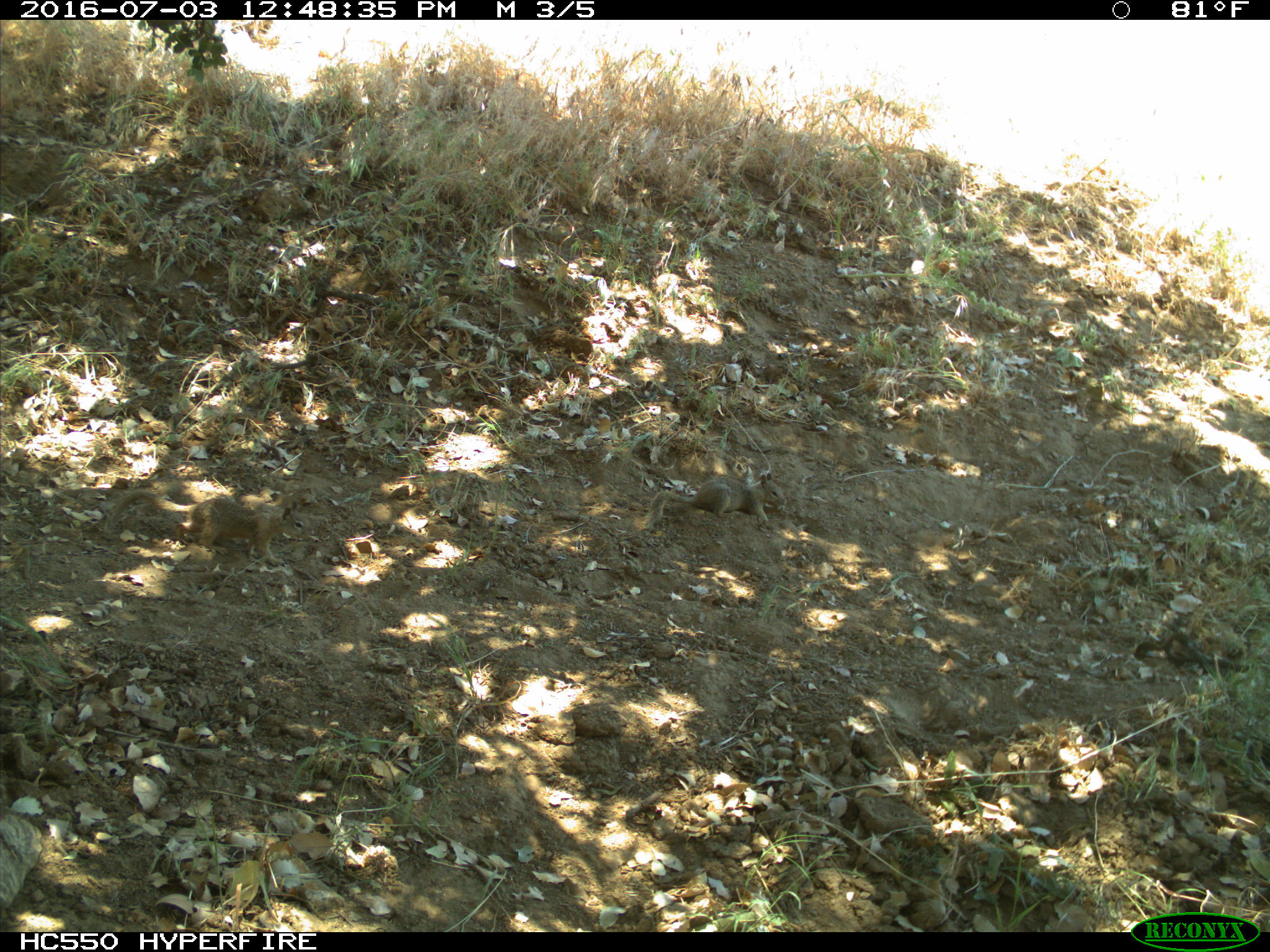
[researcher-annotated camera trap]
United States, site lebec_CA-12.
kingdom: Animalia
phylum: Chordata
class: Mammalia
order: Rodentia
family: Sciuridae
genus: Otospermophilus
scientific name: Otospermophilus beecheyi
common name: california ground squirrel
Otospermophilus beecheyi (california ground squirrel).